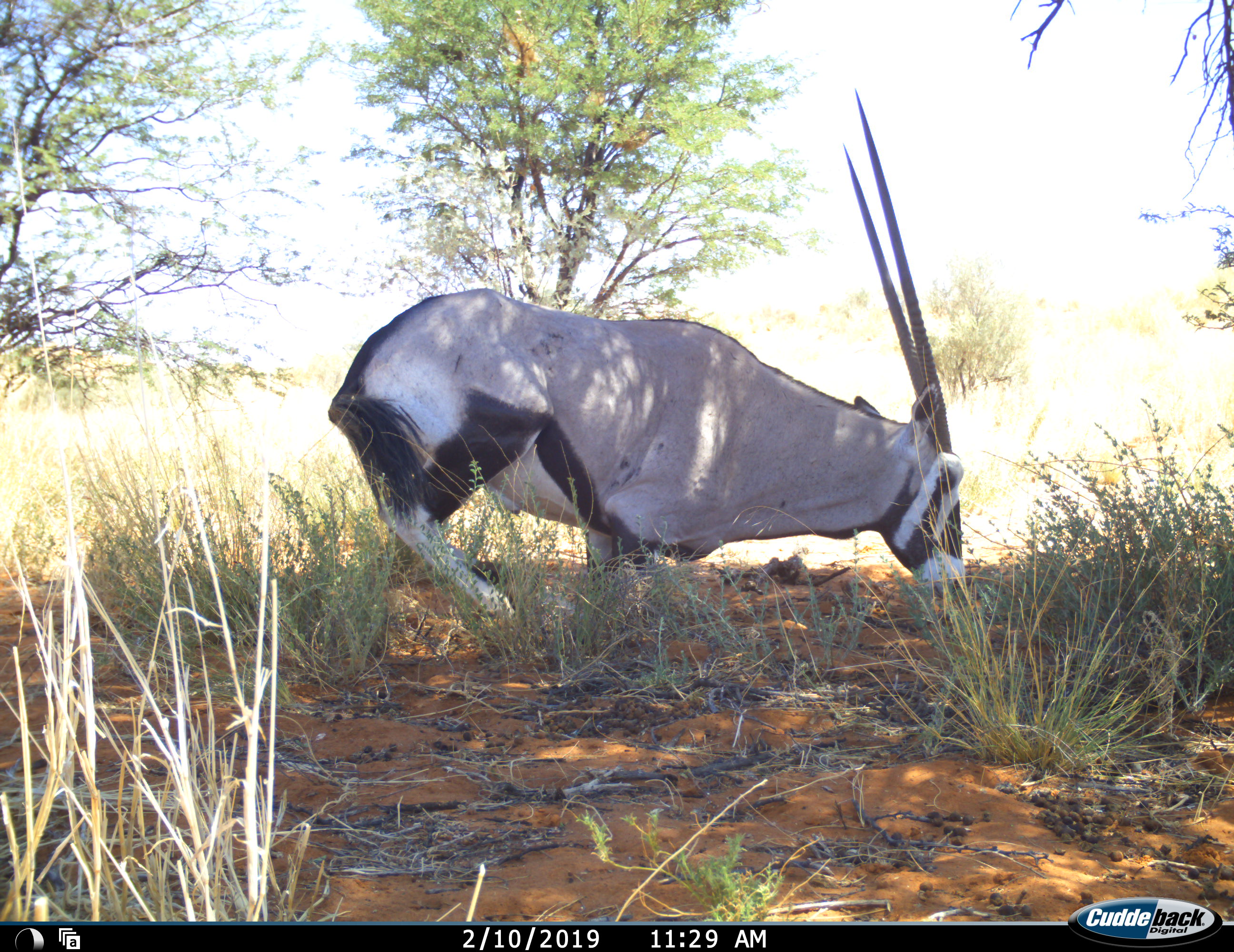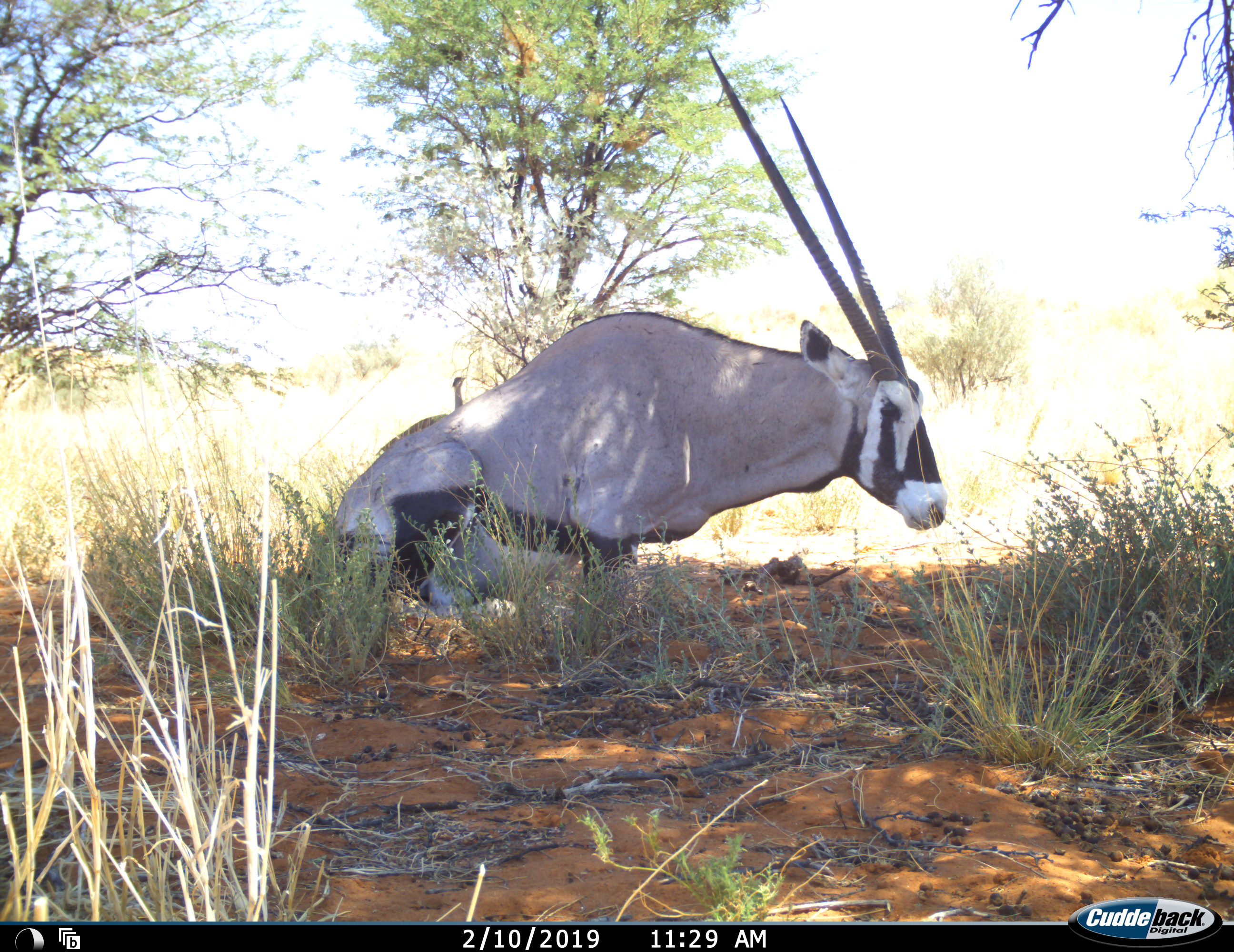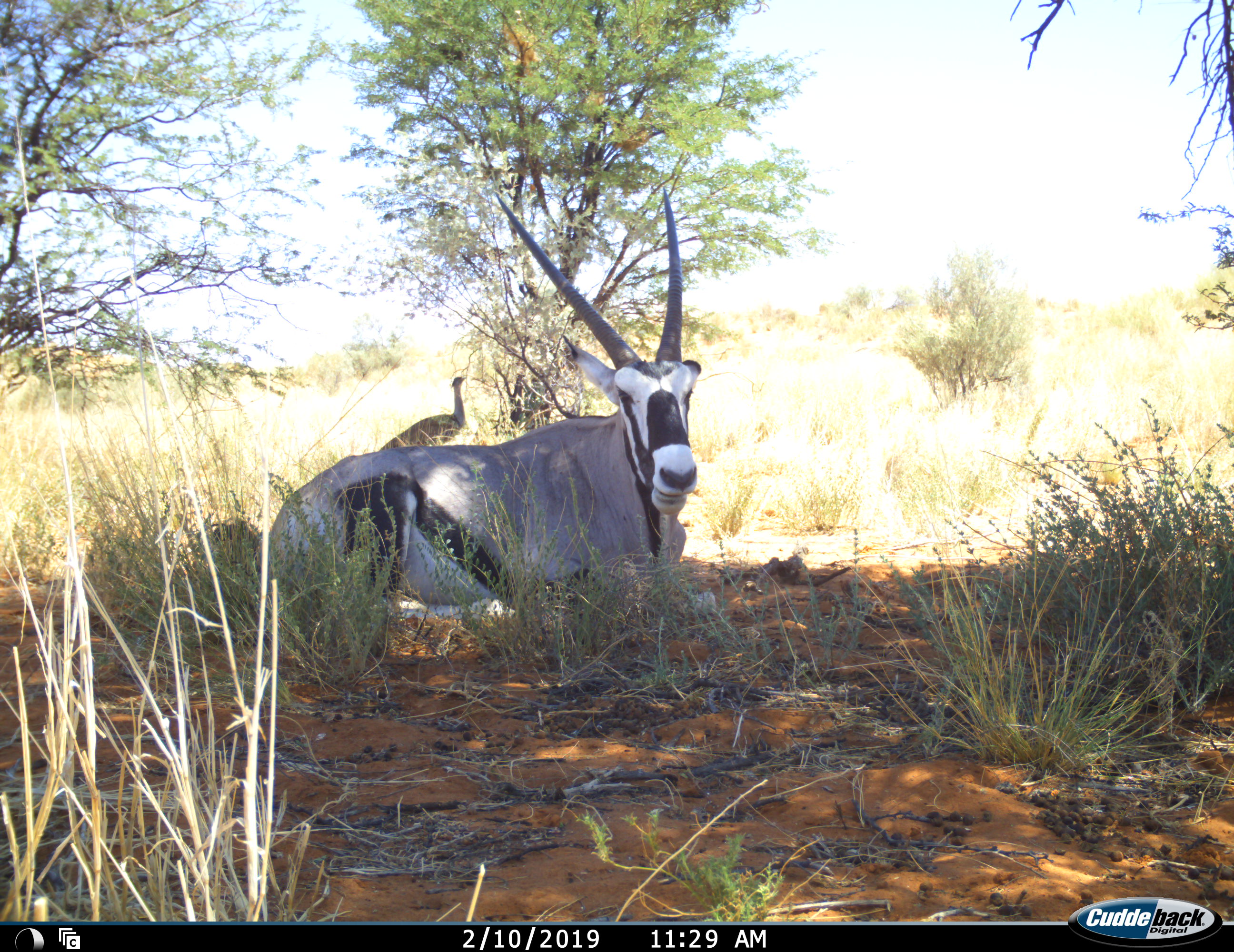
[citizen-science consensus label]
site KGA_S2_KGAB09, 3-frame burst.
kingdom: Animalia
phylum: Chordata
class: Aves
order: Otidiformes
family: Otididae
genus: Ardeotis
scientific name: Ardeotis kori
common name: kori bustard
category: bustardkori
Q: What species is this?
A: Bustardkori (kori bustard) (Ardeotis kori).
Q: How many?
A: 1.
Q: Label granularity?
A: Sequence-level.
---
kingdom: Animalia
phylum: Chordata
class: Mammalia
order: Artiodactyla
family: Bovidae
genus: Oryx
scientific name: Oryx gazella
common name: gemsbok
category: oryx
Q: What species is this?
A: Oryx (gemsbok) (Oryx gazella).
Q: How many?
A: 1.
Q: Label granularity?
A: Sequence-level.